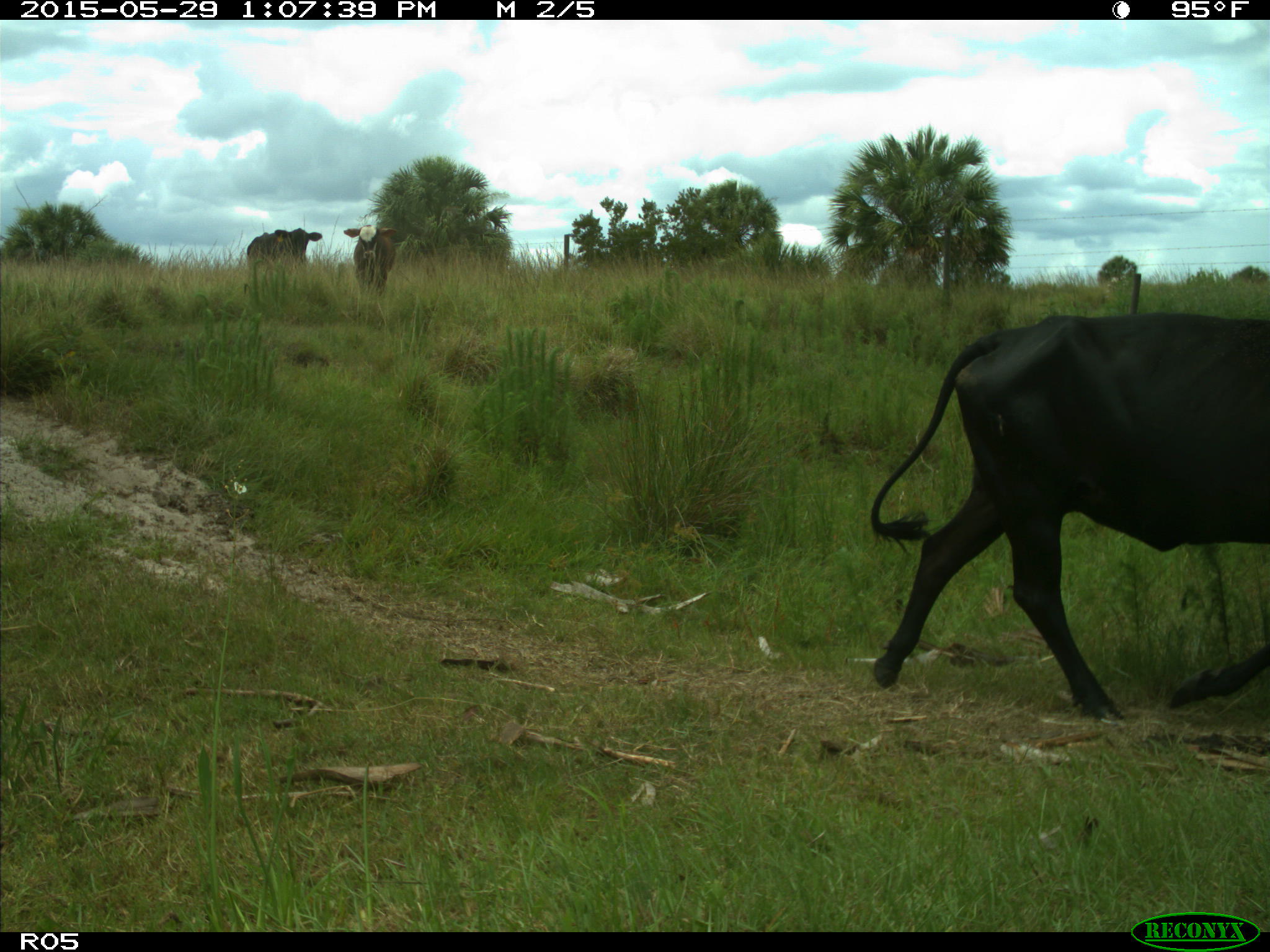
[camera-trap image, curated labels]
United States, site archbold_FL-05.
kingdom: Animalia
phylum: Chordata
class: Mammalia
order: Artiodactyla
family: Bovidae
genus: Bos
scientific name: Bos taurus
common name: domestic cow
Bos taurus (domestic cow).